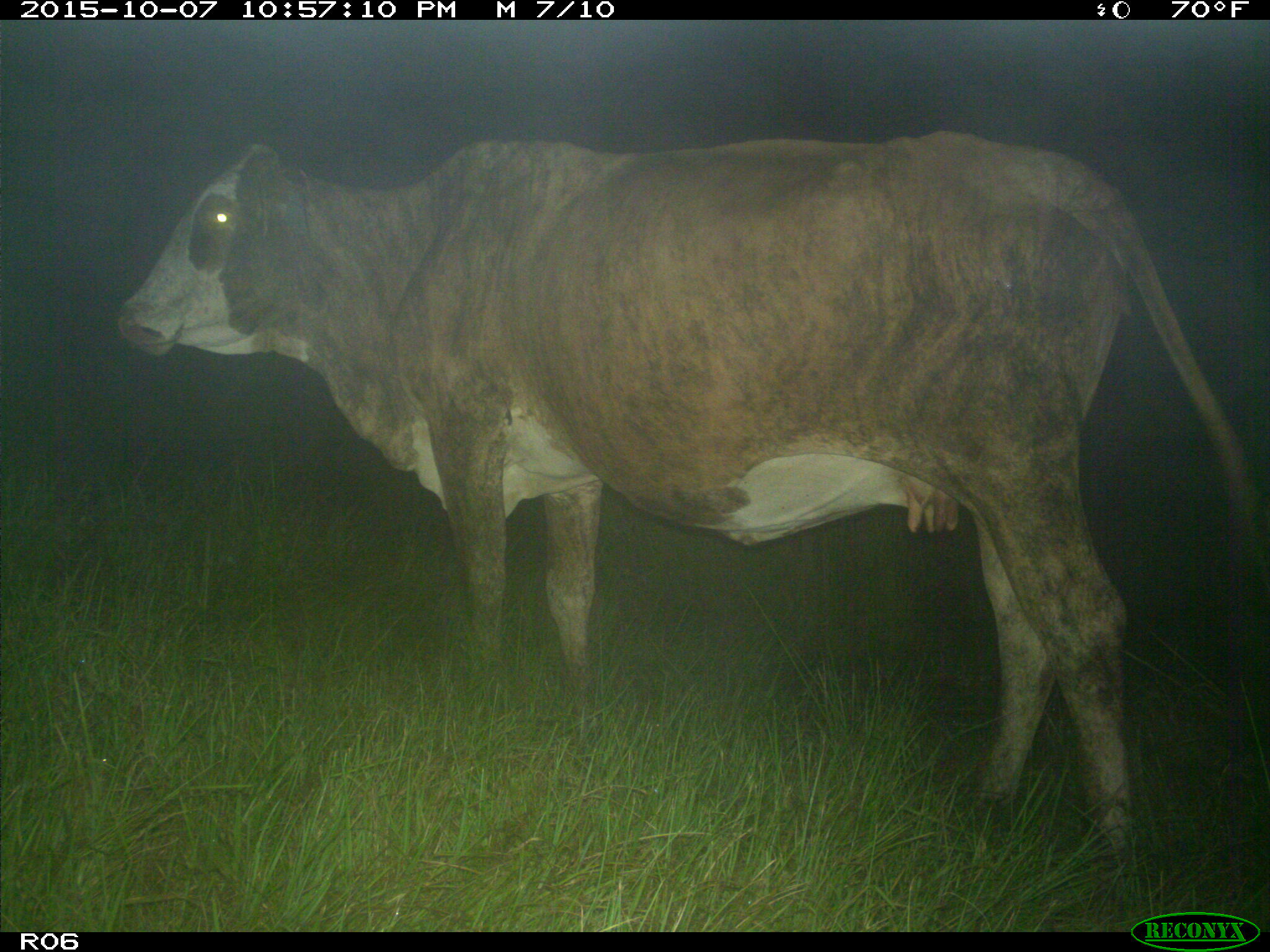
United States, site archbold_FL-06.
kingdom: Animalia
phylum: Chordata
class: Mammalia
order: Artiodactyla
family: Bovidae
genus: Bos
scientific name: Bos taurus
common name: domestic cow